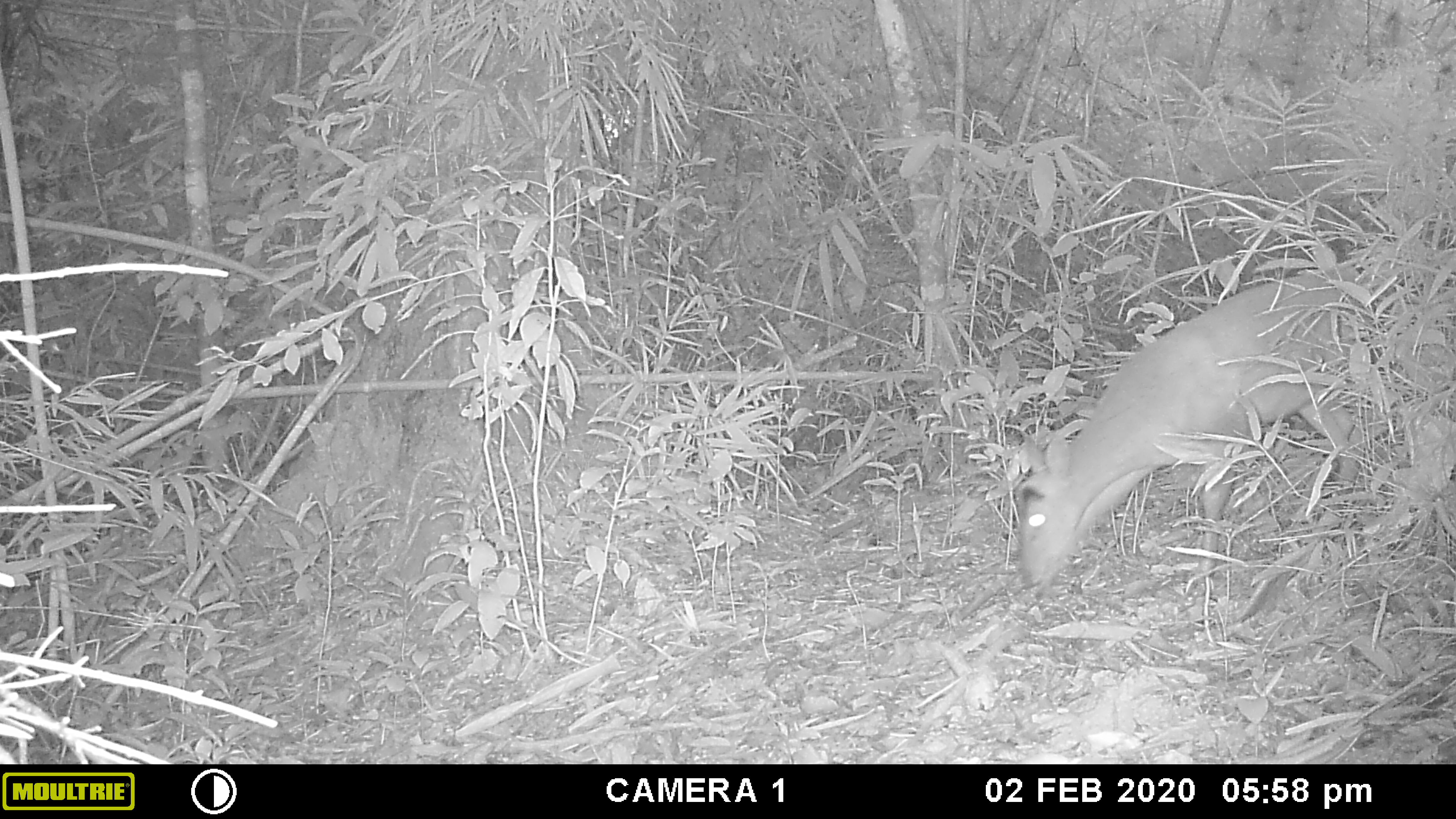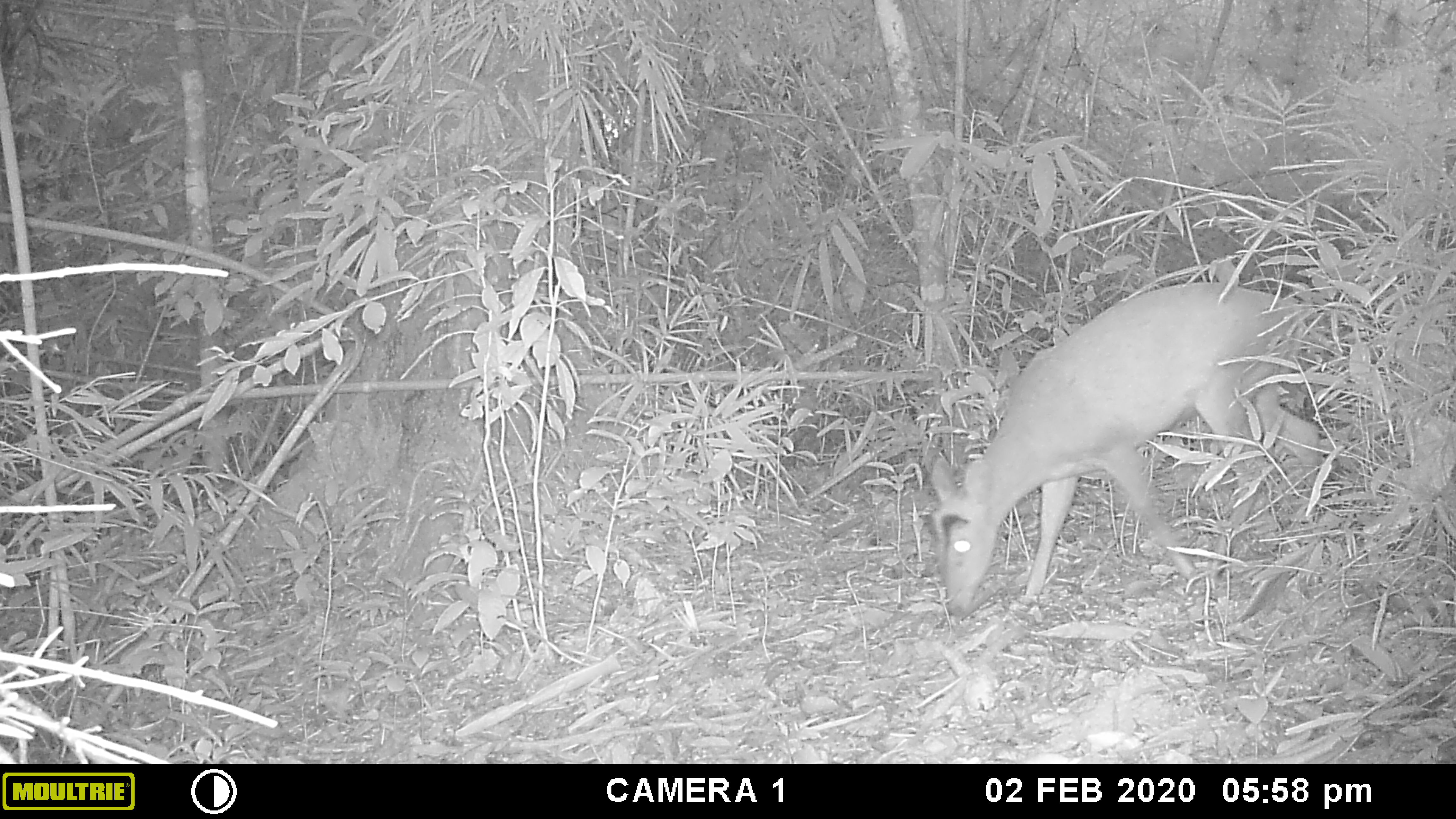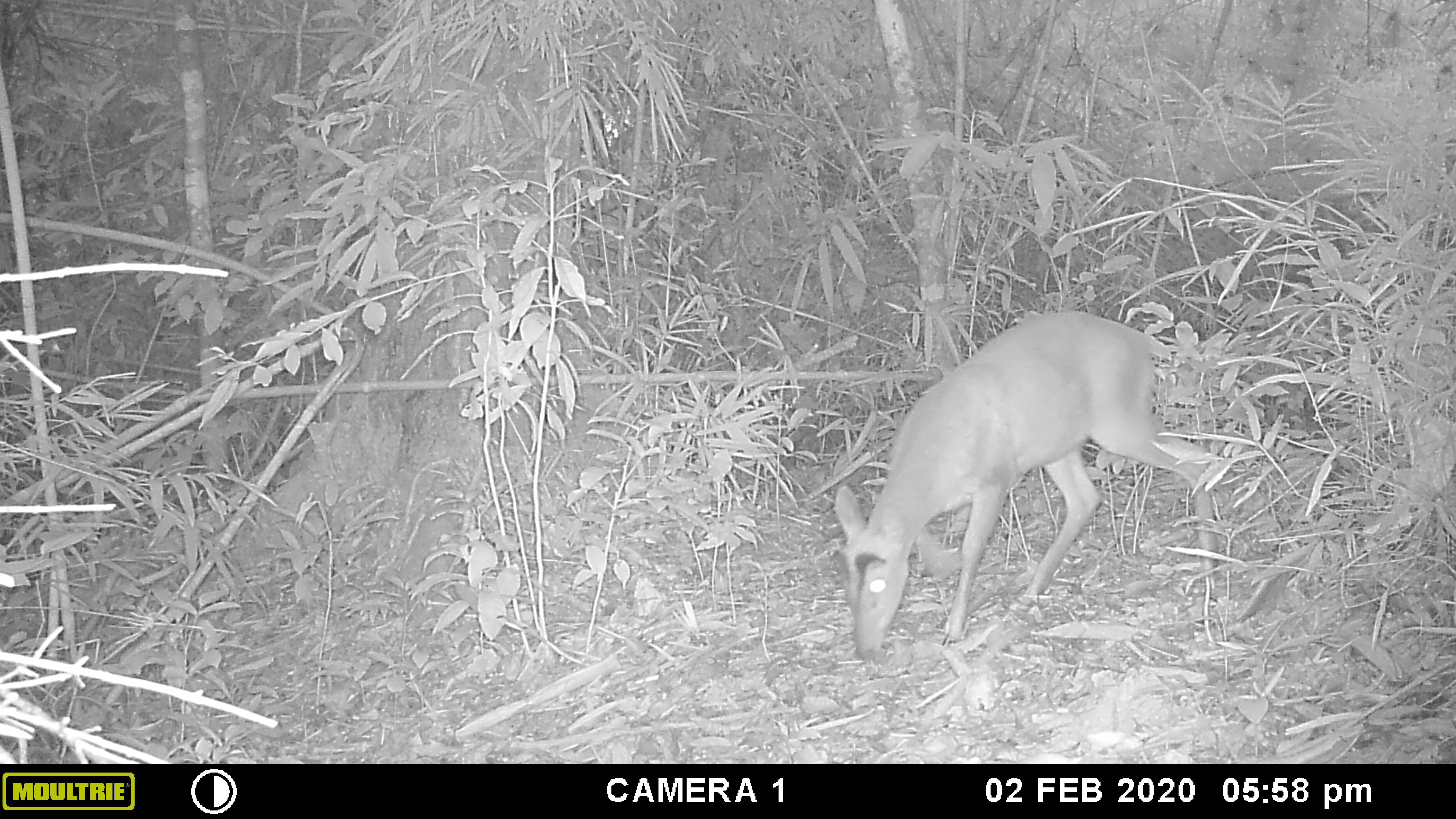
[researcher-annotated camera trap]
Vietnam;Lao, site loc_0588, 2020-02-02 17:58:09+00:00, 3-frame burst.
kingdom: Animalia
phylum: Chordata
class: Mammalia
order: Artiodactyla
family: Cervidae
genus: Muntiacus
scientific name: Muntiacus muntjak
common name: red muntjac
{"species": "red muntjac (Muntiacus muntjak)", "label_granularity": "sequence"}